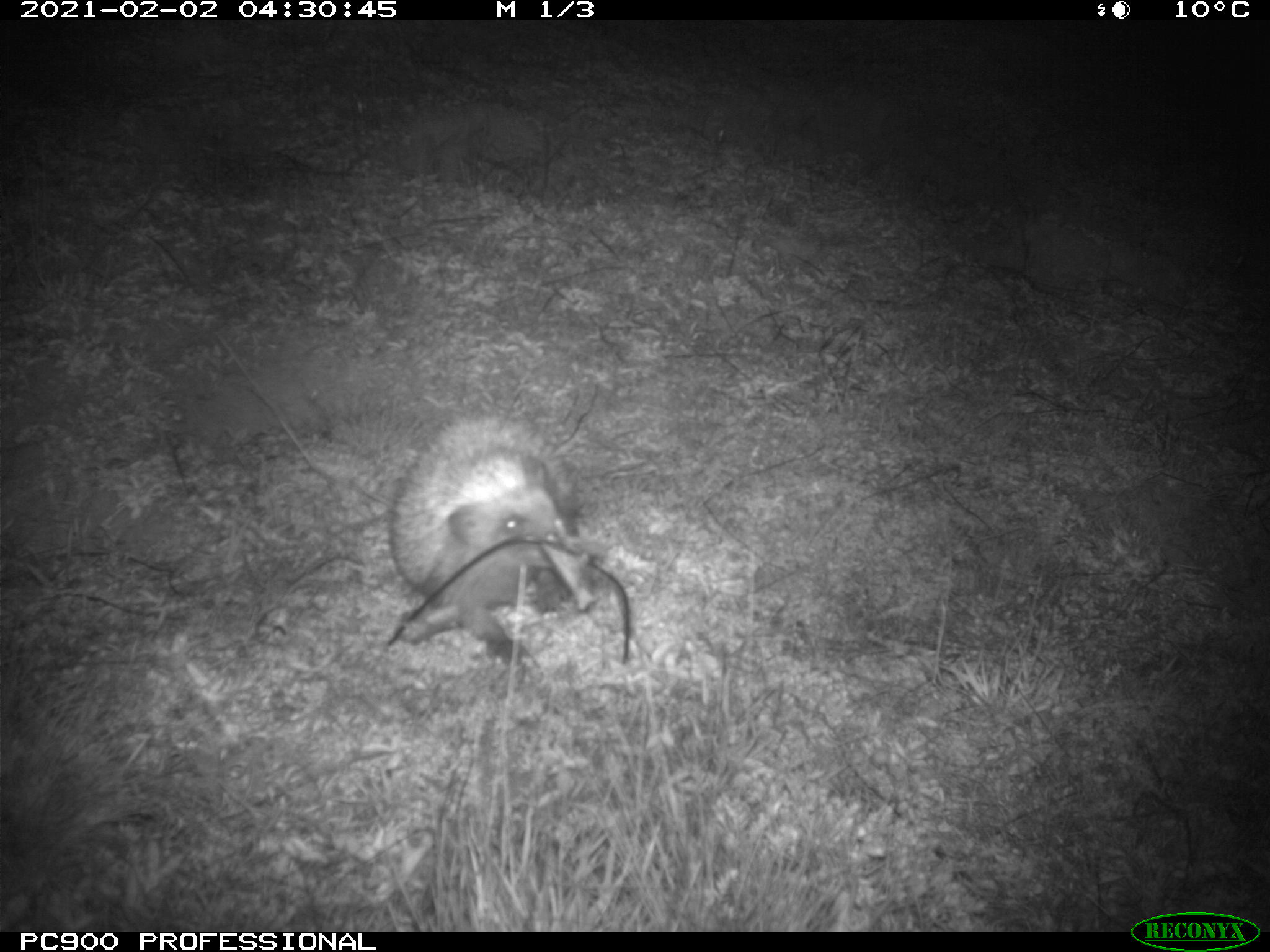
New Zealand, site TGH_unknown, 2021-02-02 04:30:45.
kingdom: Animalia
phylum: Chordata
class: Mammalia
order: Eulipotyphla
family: Erinaceidae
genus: Erinaceus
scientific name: Erinaceus europaeus europaeus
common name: european hedgehog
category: hedgehog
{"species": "hedgehog (european hedgehog) (Erinaceus europaeus europaeus)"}